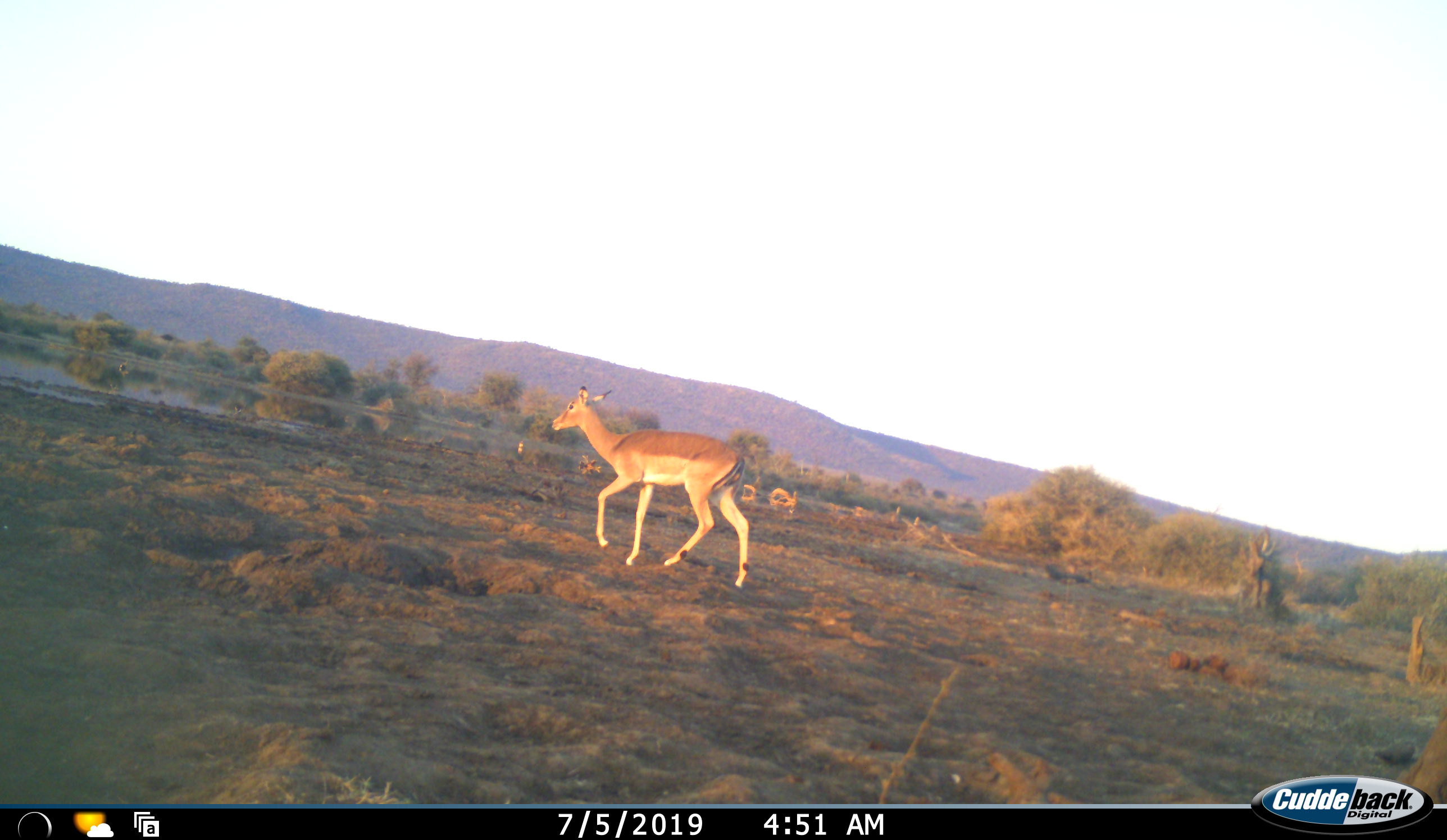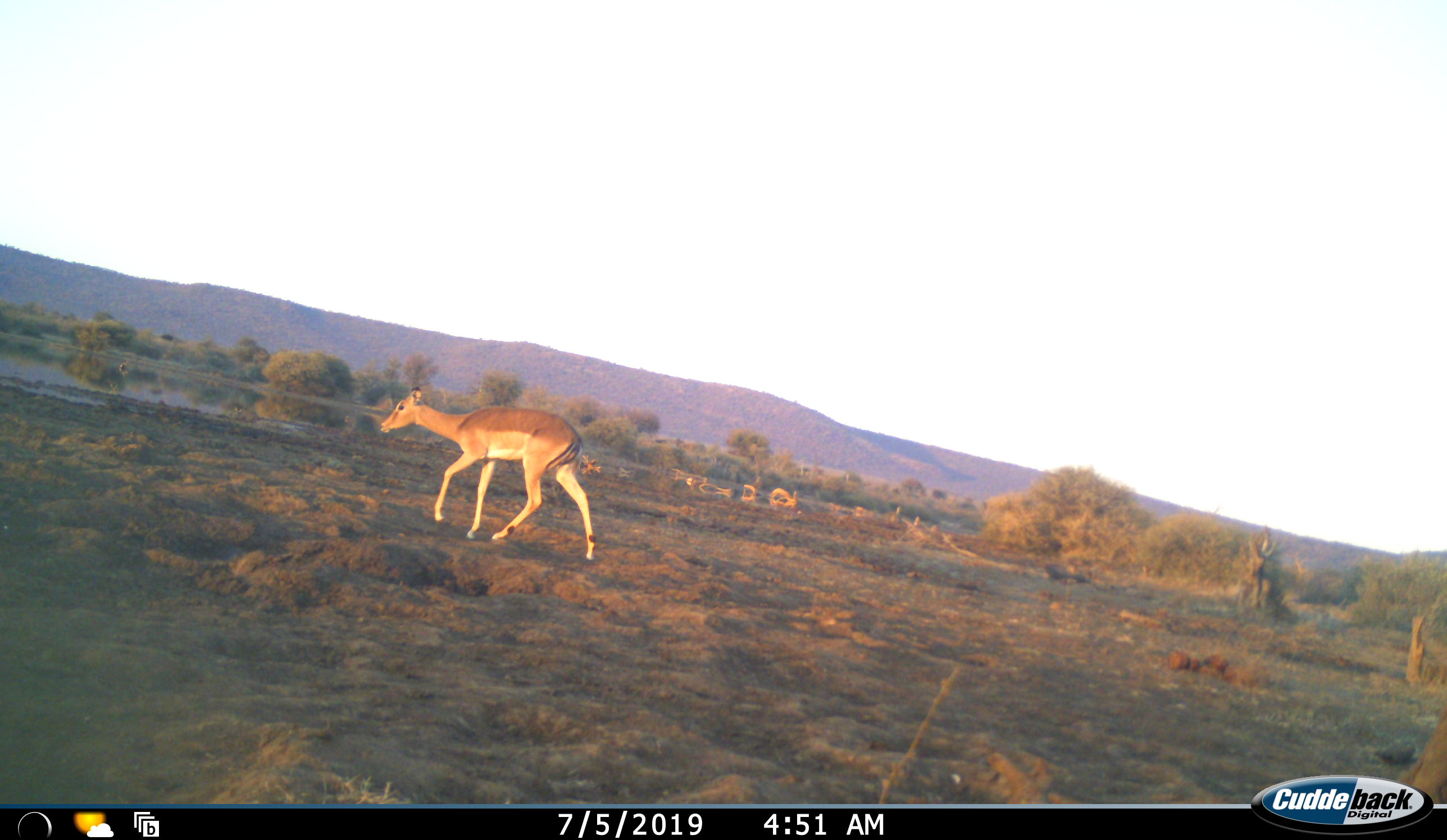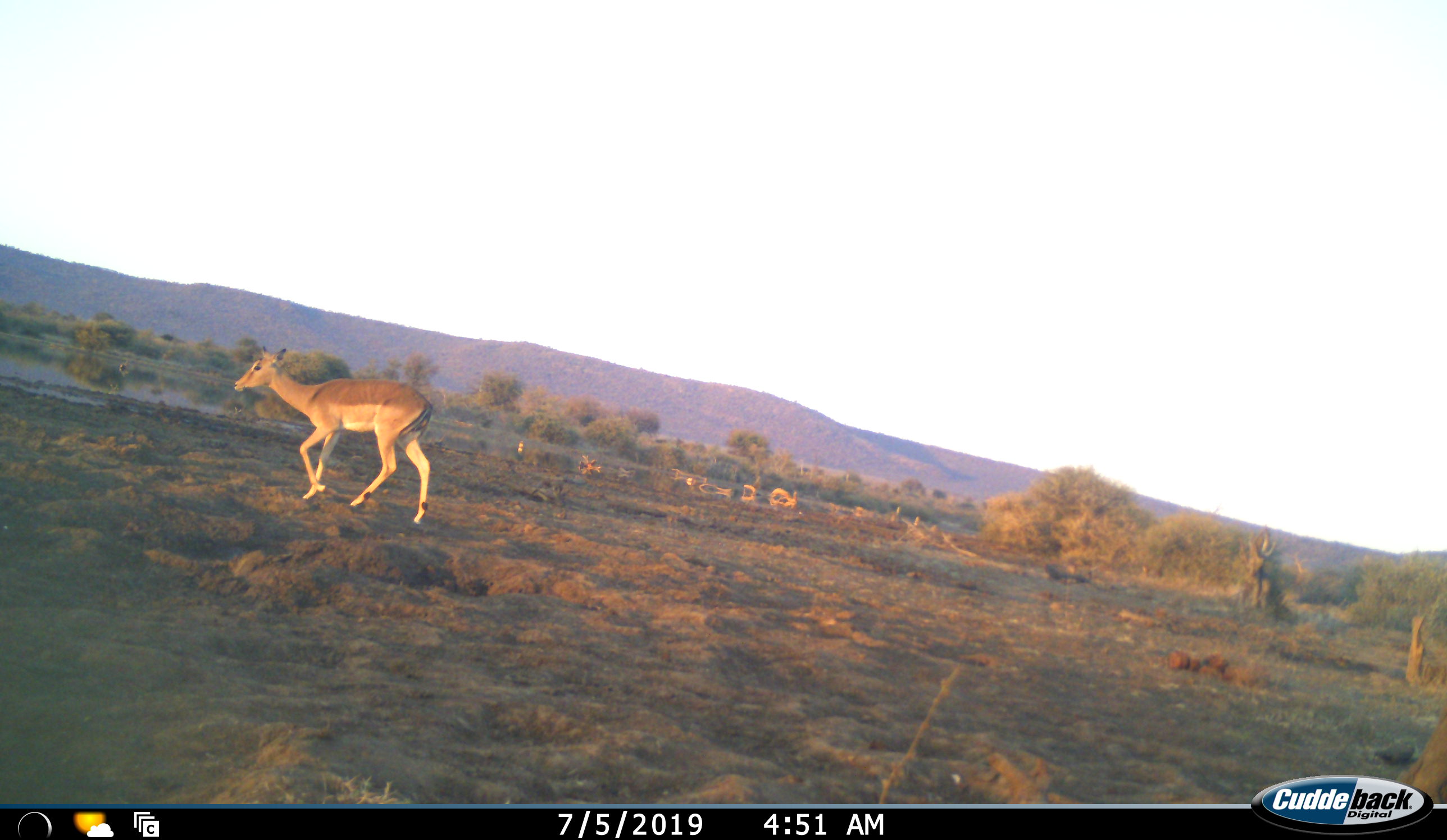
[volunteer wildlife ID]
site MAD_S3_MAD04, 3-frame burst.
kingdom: Animalia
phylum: Chordata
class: Mammalia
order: Artiodactyla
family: Bovidae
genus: Aepyceros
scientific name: Aepyceros melampus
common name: impala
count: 1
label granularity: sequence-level